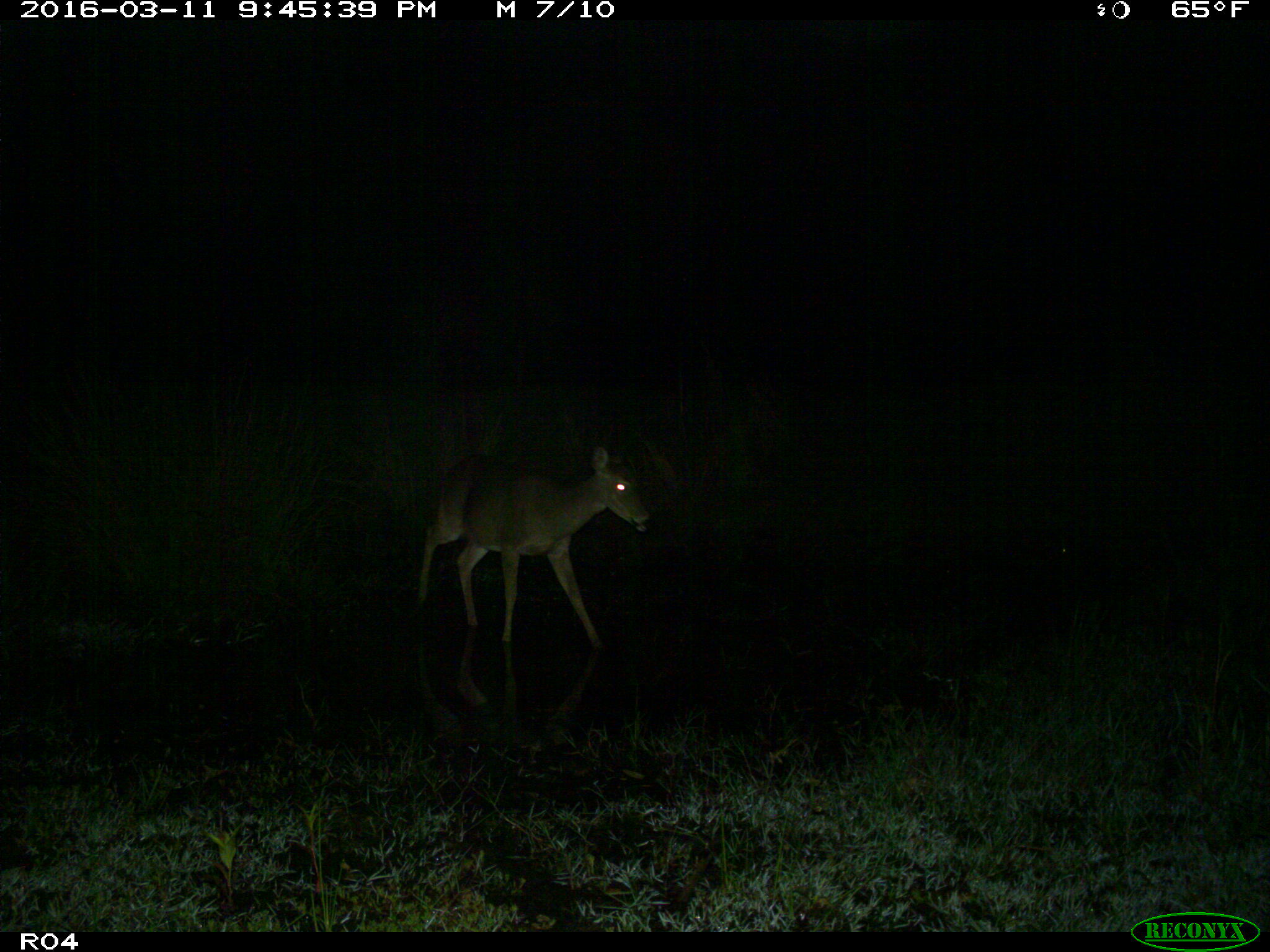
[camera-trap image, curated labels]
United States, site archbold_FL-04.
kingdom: Animalia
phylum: Chordata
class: Mammalia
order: Artiodactyla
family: Cervidae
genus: Odocoileus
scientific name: Odocoileus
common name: deer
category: unidentified deer